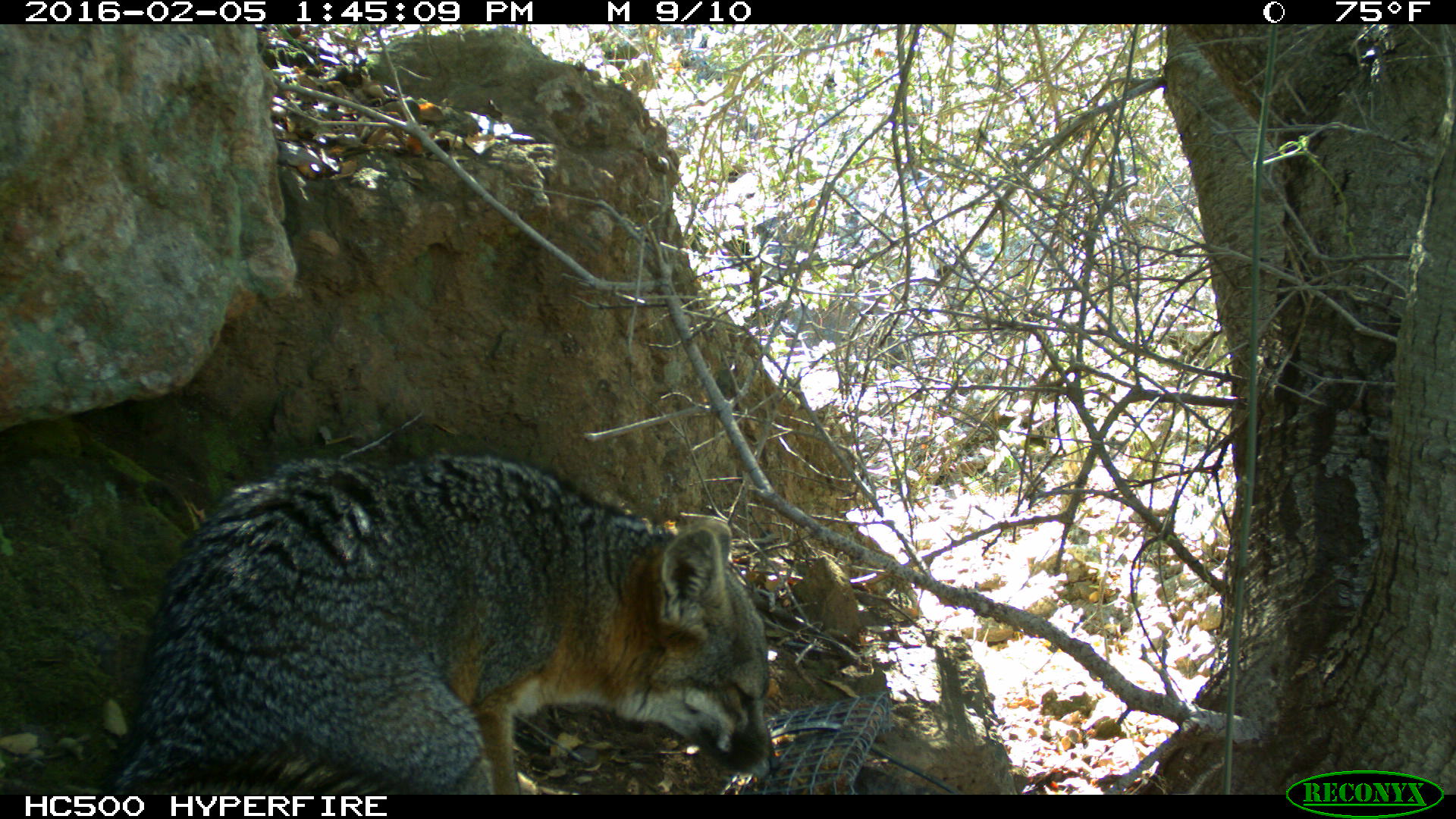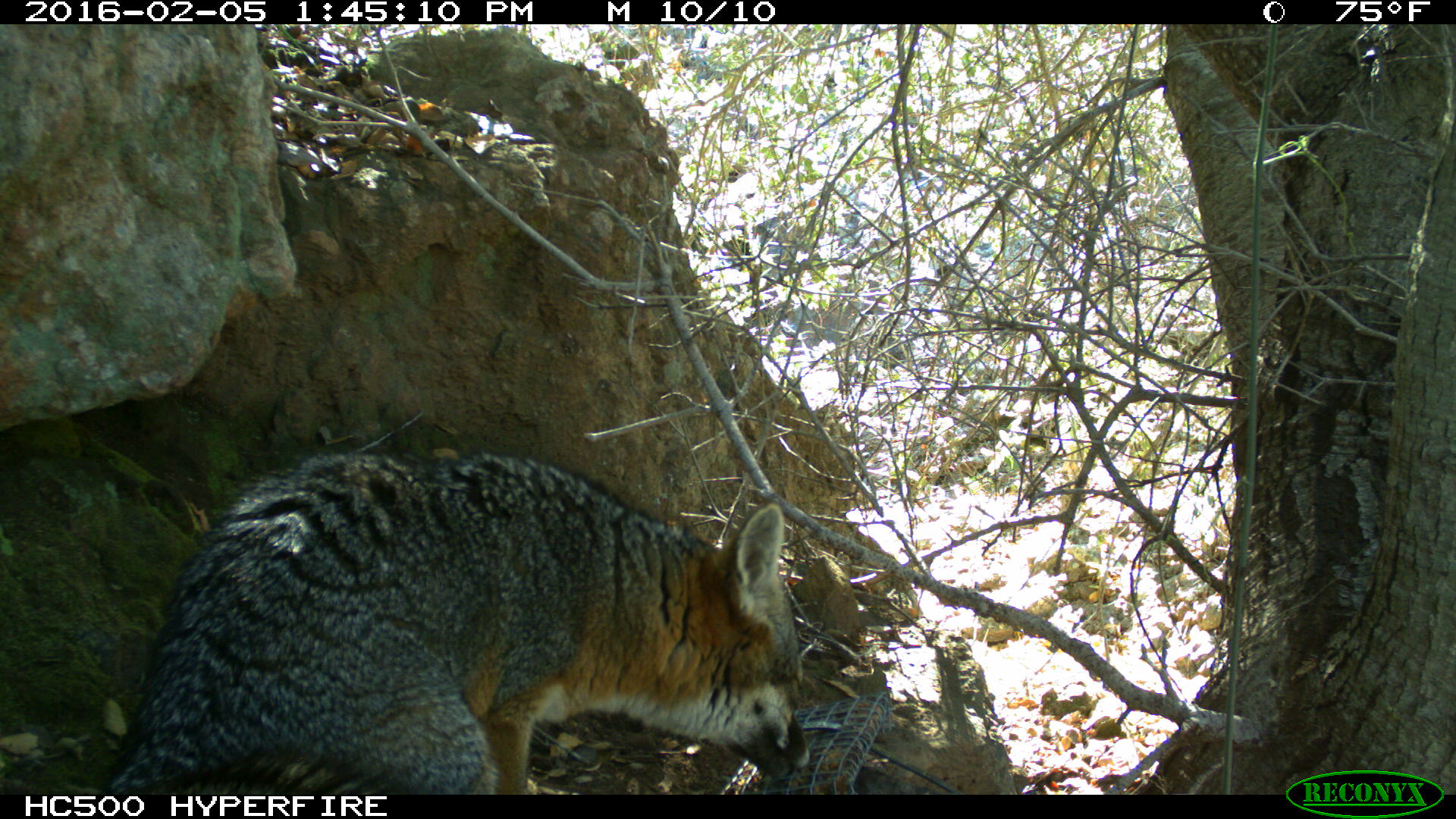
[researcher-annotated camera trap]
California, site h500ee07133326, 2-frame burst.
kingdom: Animalia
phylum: Chordata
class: Mammalia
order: Carnivora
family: Canidae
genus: Urocyon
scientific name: Urocyon littoralis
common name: island fox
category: fox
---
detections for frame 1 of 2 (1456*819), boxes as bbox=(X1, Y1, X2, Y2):
fox: bbox=(115, 451, 781, 793)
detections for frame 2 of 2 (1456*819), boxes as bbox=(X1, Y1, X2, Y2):
fox: bbox=(89, 454, 817, 794)